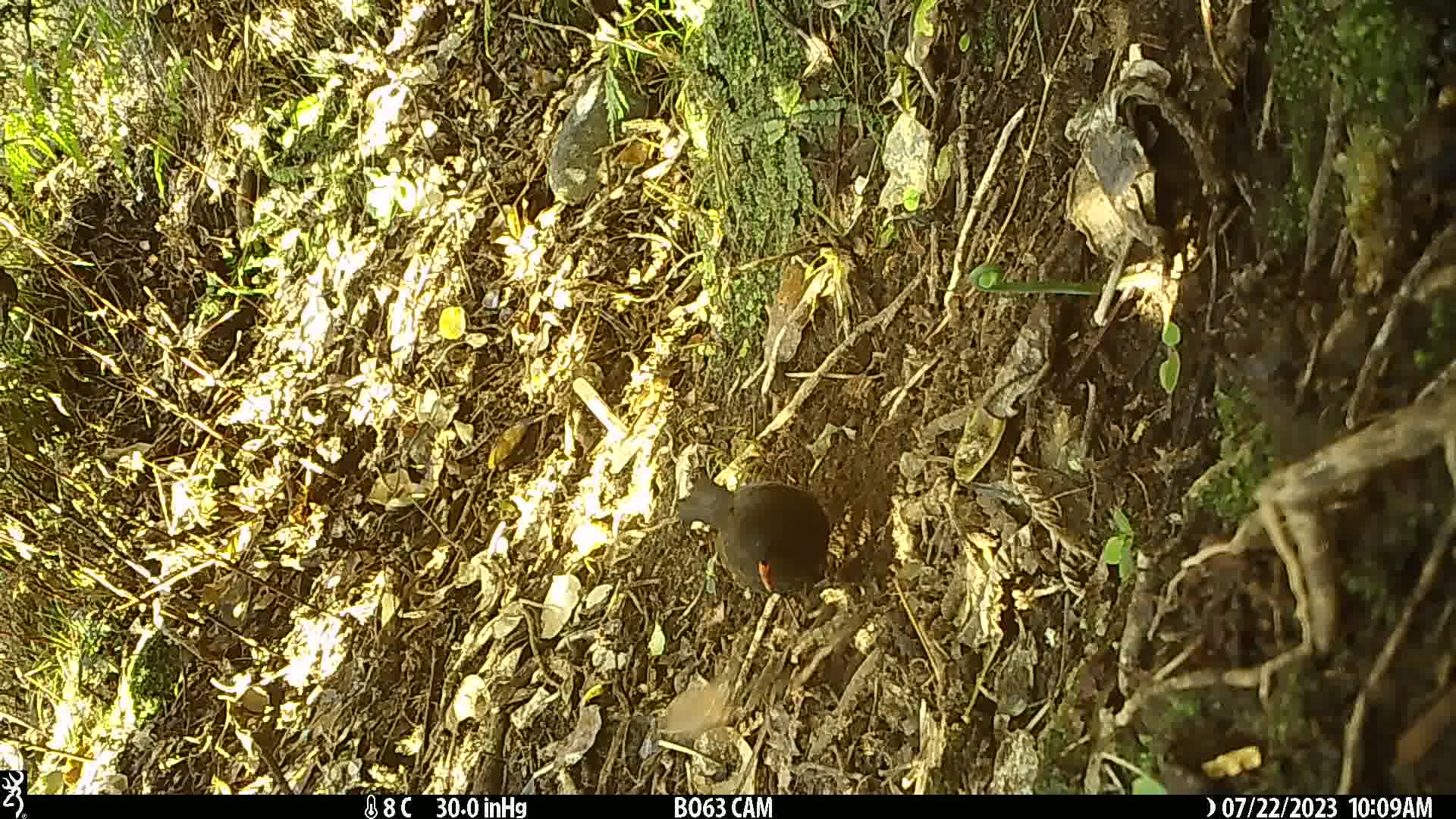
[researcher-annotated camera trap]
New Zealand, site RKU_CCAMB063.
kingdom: Animalia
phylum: Chordata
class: Aves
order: Passeriformes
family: Turdidae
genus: Turdus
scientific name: Turdus merula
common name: eurasian blackbird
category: blackbird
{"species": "blackbird (eurasian blackbird) (Turdus merula)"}